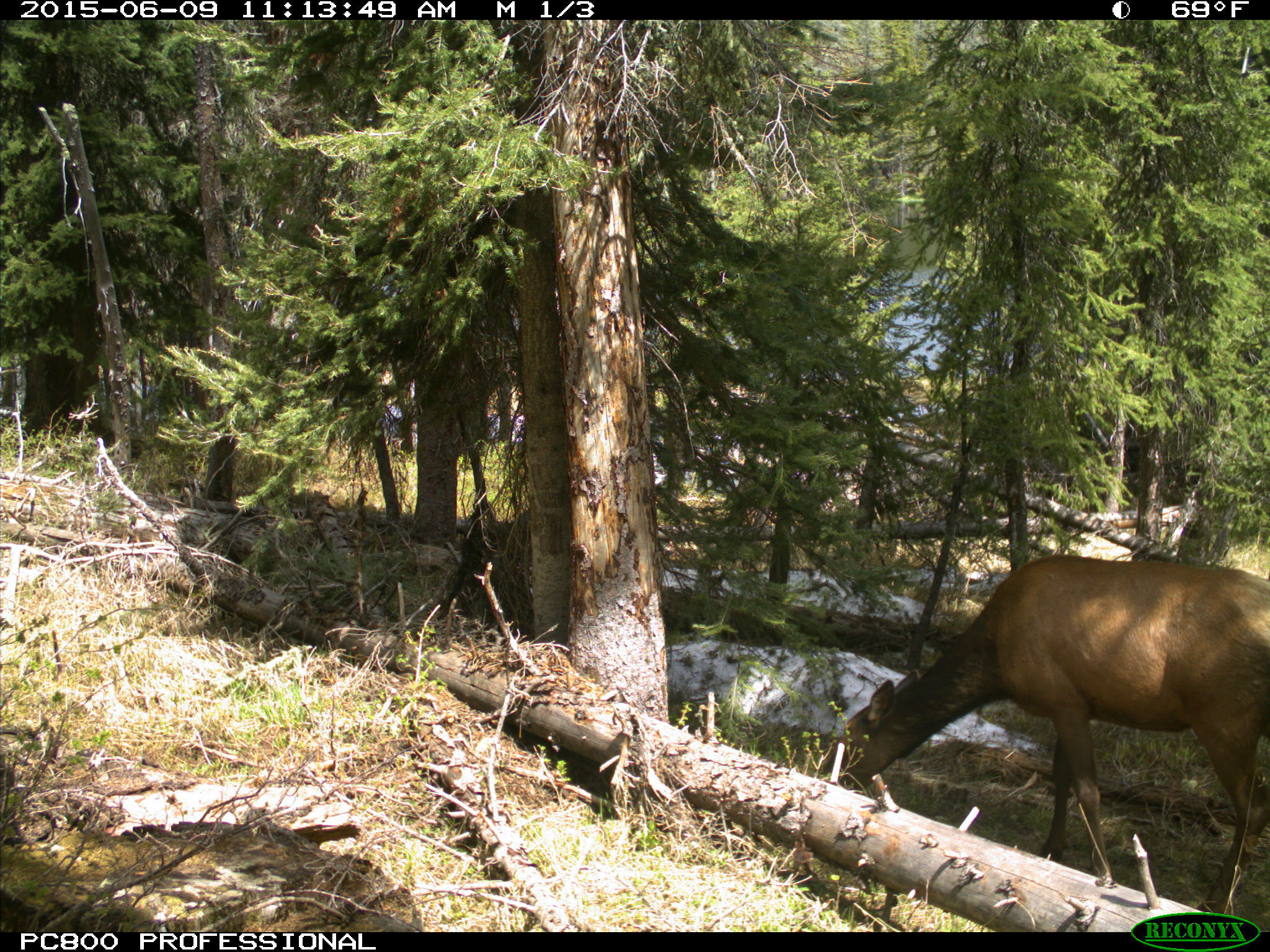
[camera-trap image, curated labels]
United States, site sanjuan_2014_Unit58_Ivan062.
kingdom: Animalia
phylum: Chordata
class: Mammalia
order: Artiodactyla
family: Cervidae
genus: Cervus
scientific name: Cervus elaphus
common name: red deer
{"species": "Cervus elaphus (red deer)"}